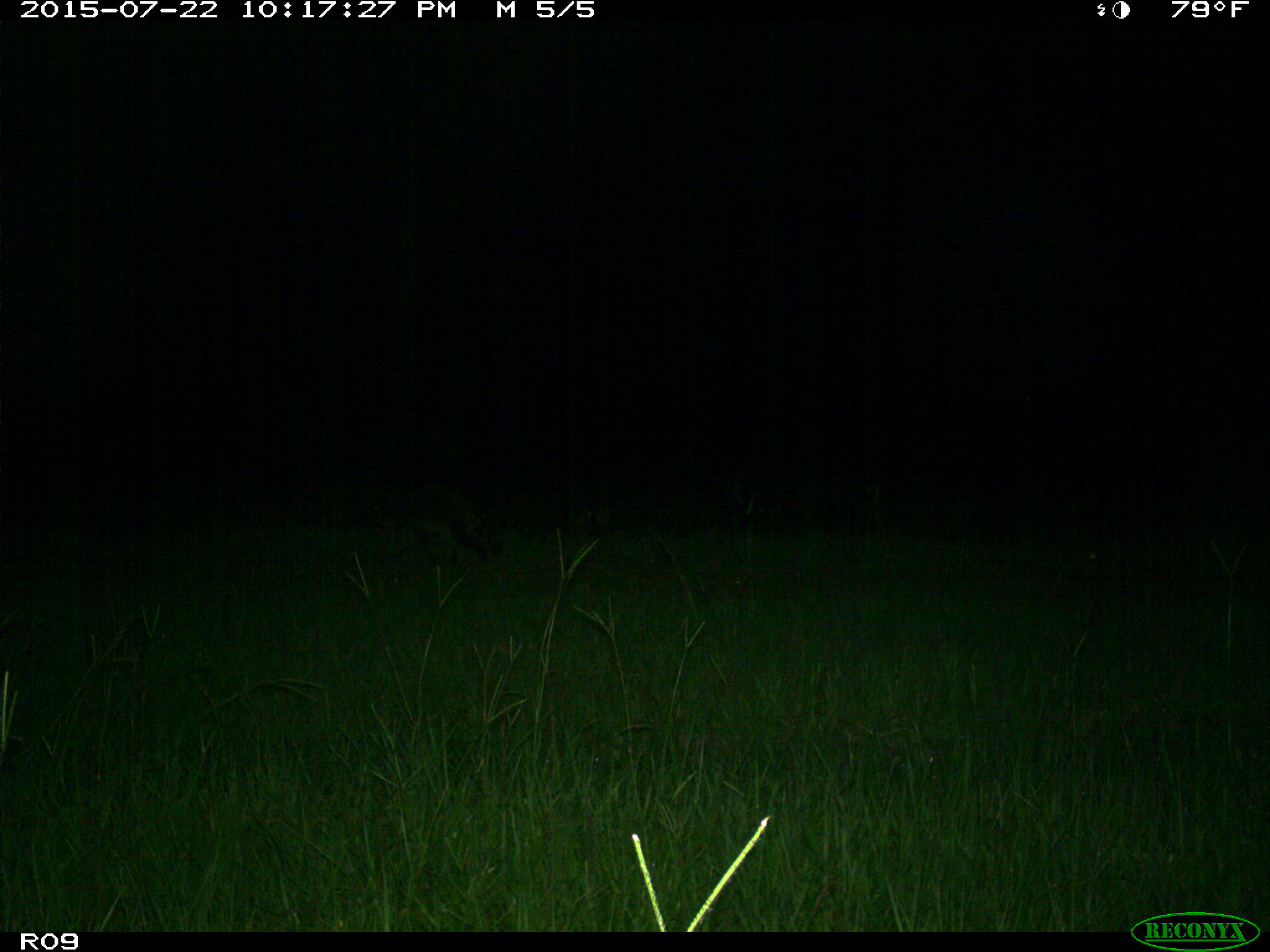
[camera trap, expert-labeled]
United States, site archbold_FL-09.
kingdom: Animalia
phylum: Chordata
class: Mammalia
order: Carnivora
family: Procyonidae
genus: Procyon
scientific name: Procyon lotor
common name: common raccoon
Procyon lotor (common raccoon).